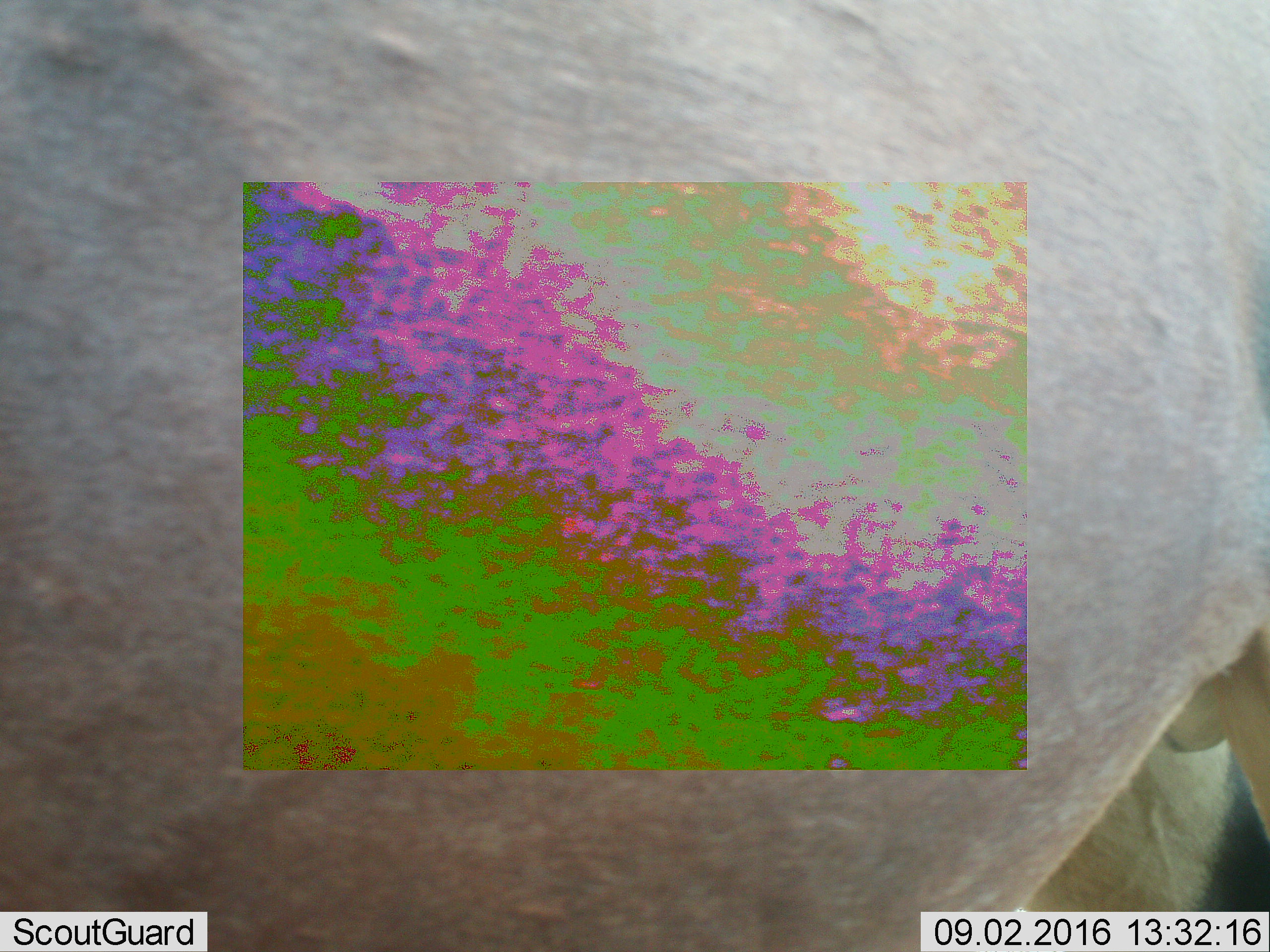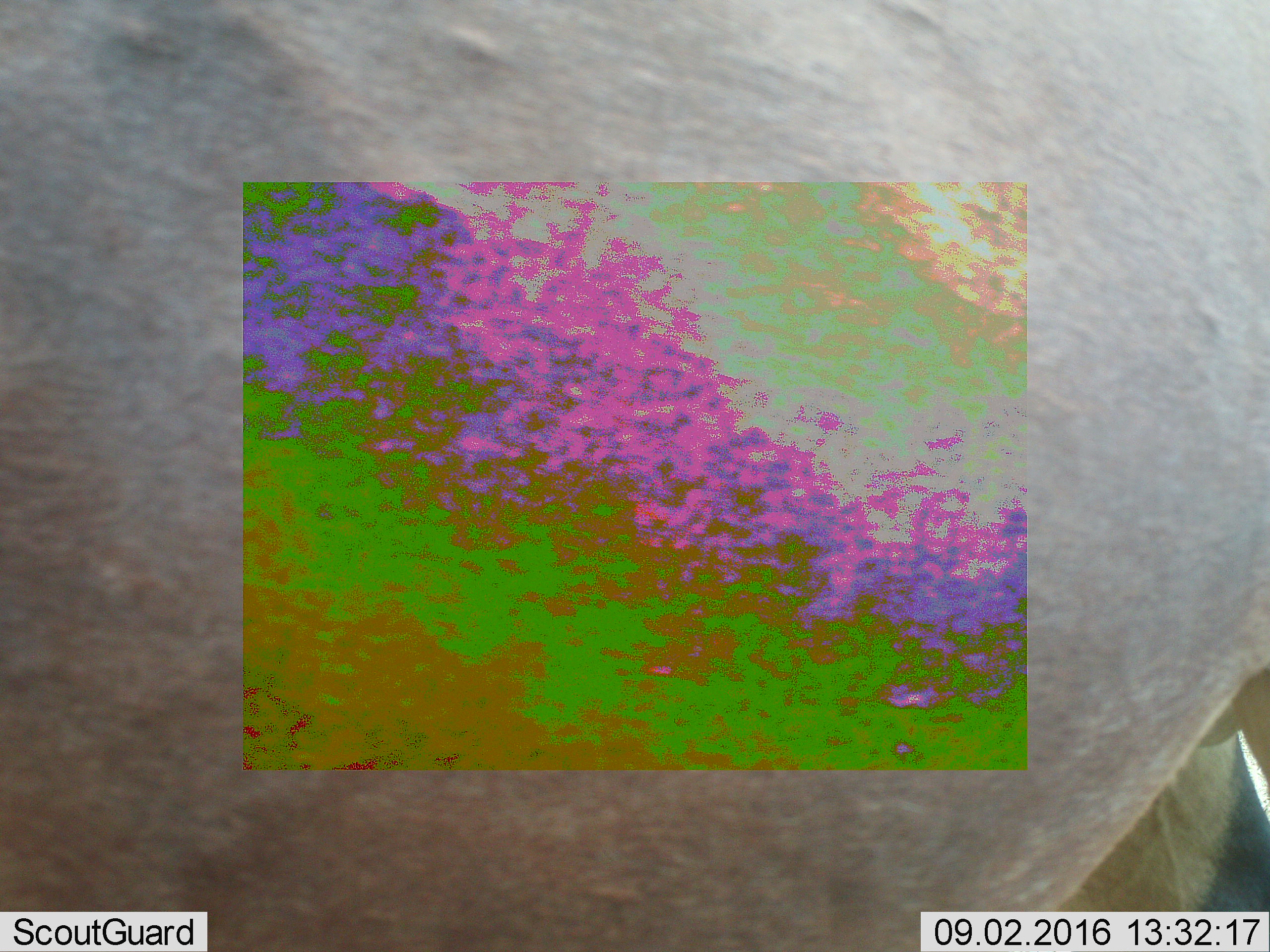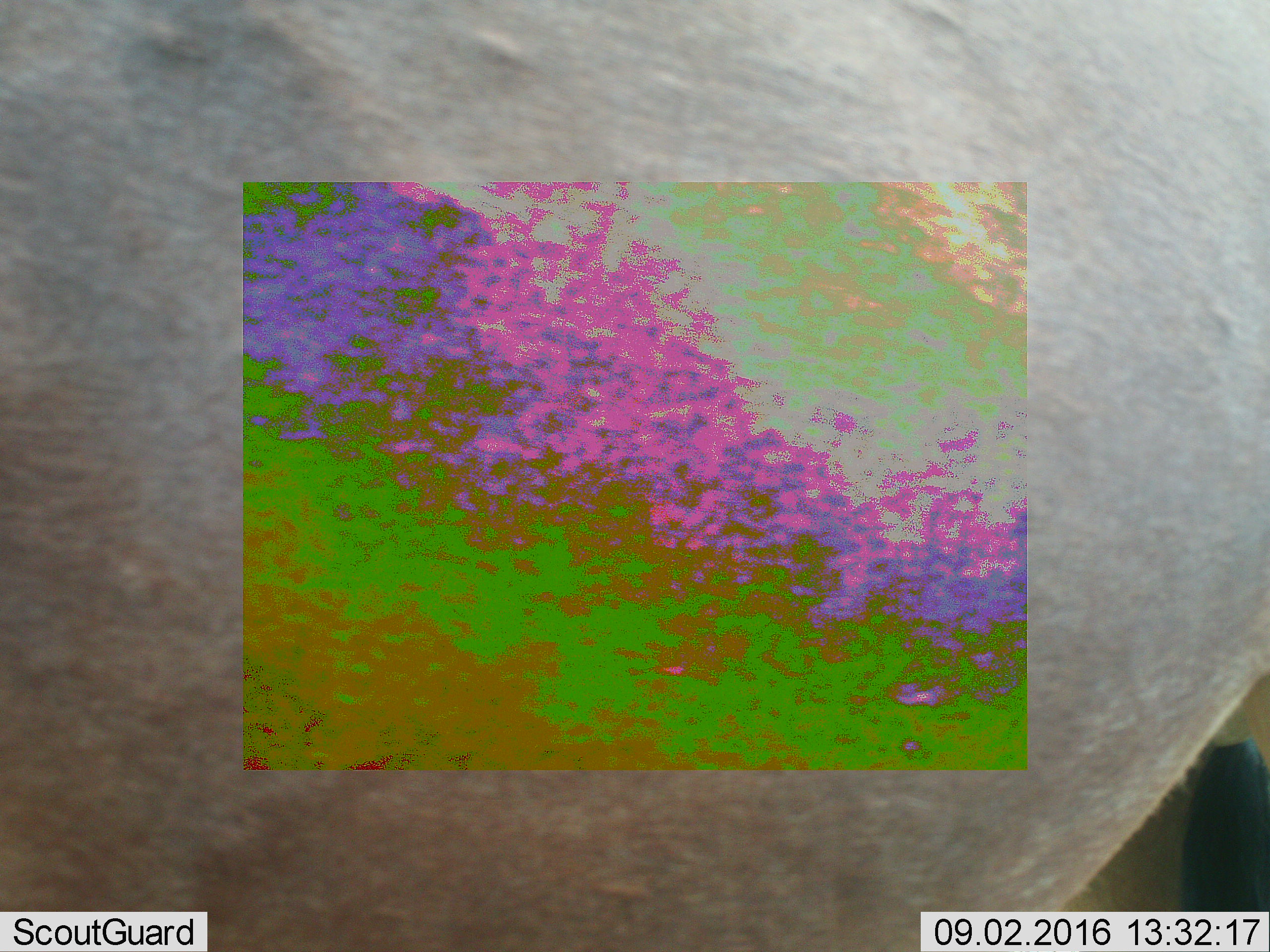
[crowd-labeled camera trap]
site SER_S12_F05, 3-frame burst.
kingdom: Animalia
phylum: Chordata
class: Mammalia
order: Artiodactyla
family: Bovidae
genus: Damaliscus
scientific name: Damaliscus lunatus jimela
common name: topi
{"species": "topi (Damaliscus lunatus jimela)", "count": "1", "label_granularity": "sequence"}